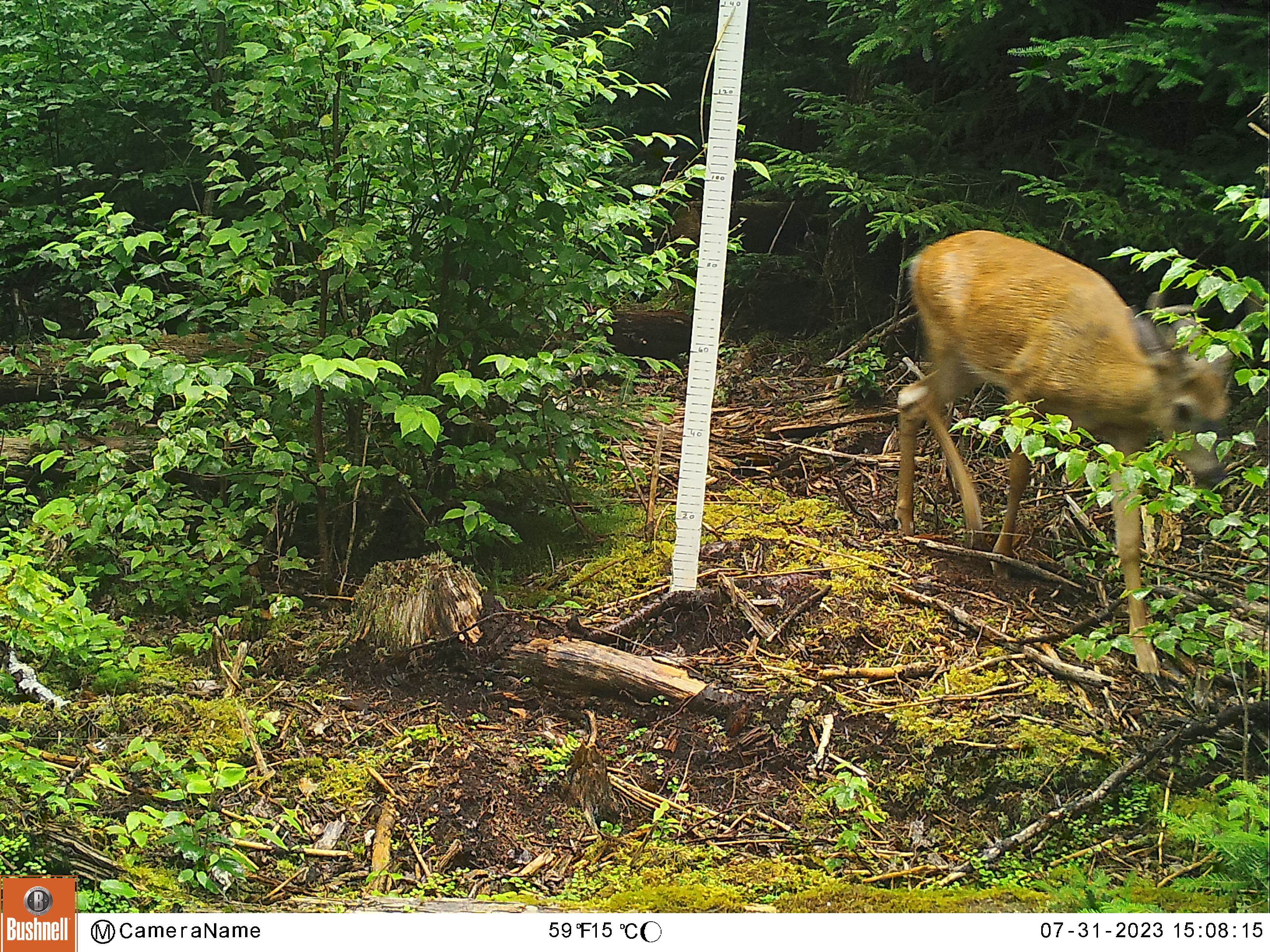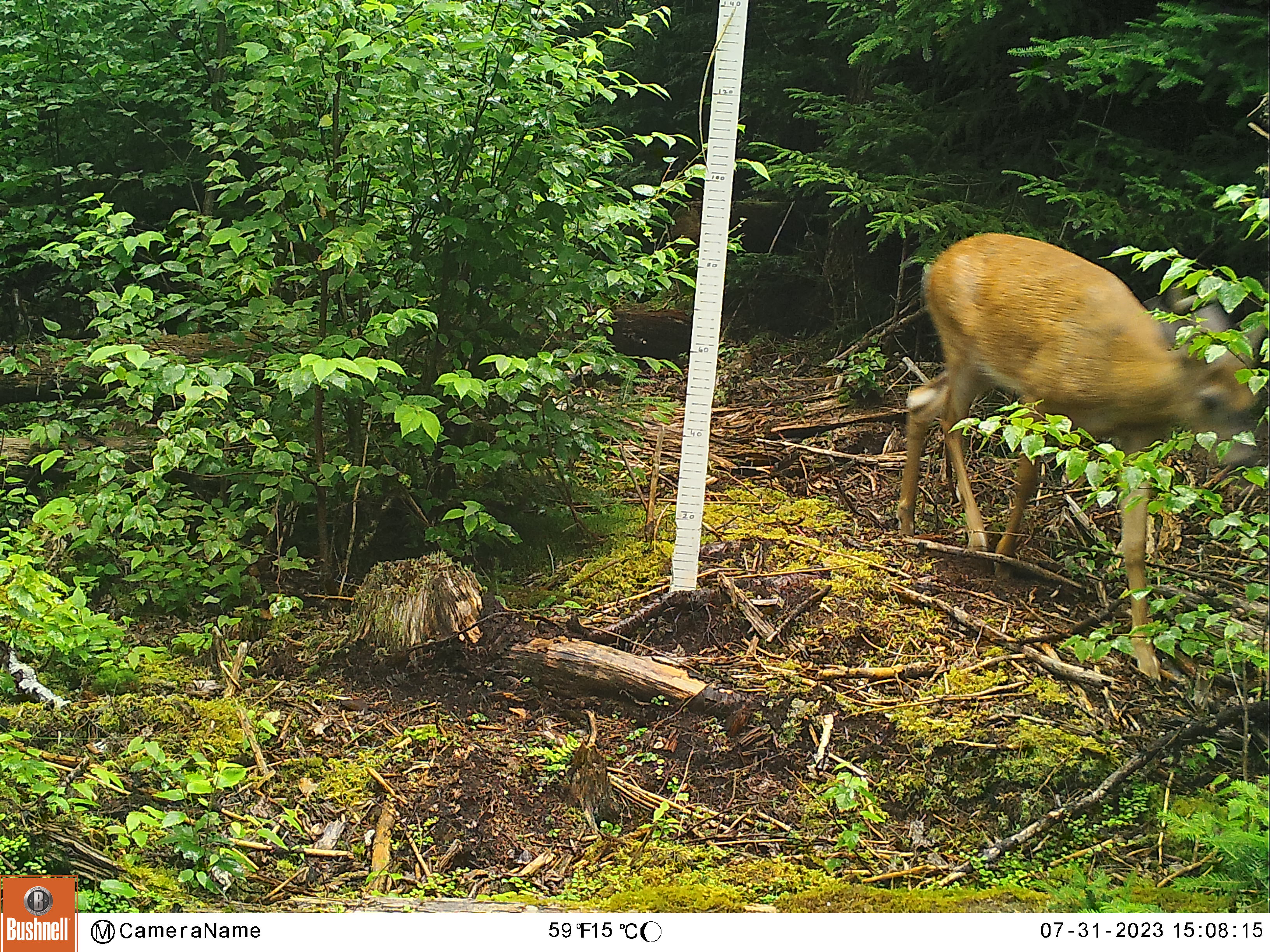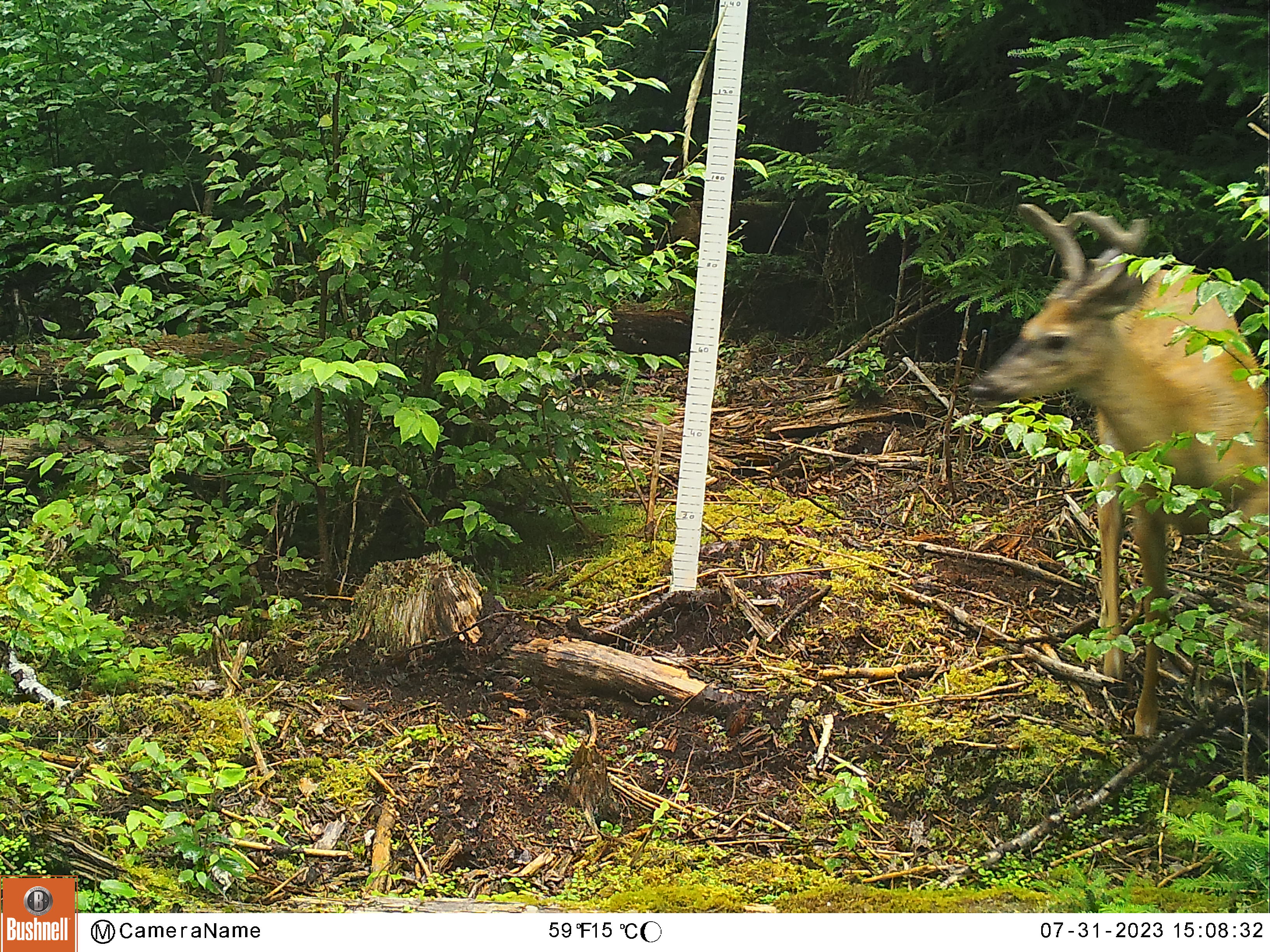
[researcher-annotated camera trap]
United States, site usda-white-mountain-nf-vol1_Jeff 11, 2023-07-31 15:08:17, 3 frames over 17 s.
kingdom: Animalia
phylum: Chordata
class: Mammalia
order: Artiodactyla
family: Cervidae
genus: Odocoileus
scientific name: Odocoileus virginianus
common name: white-tailed deer